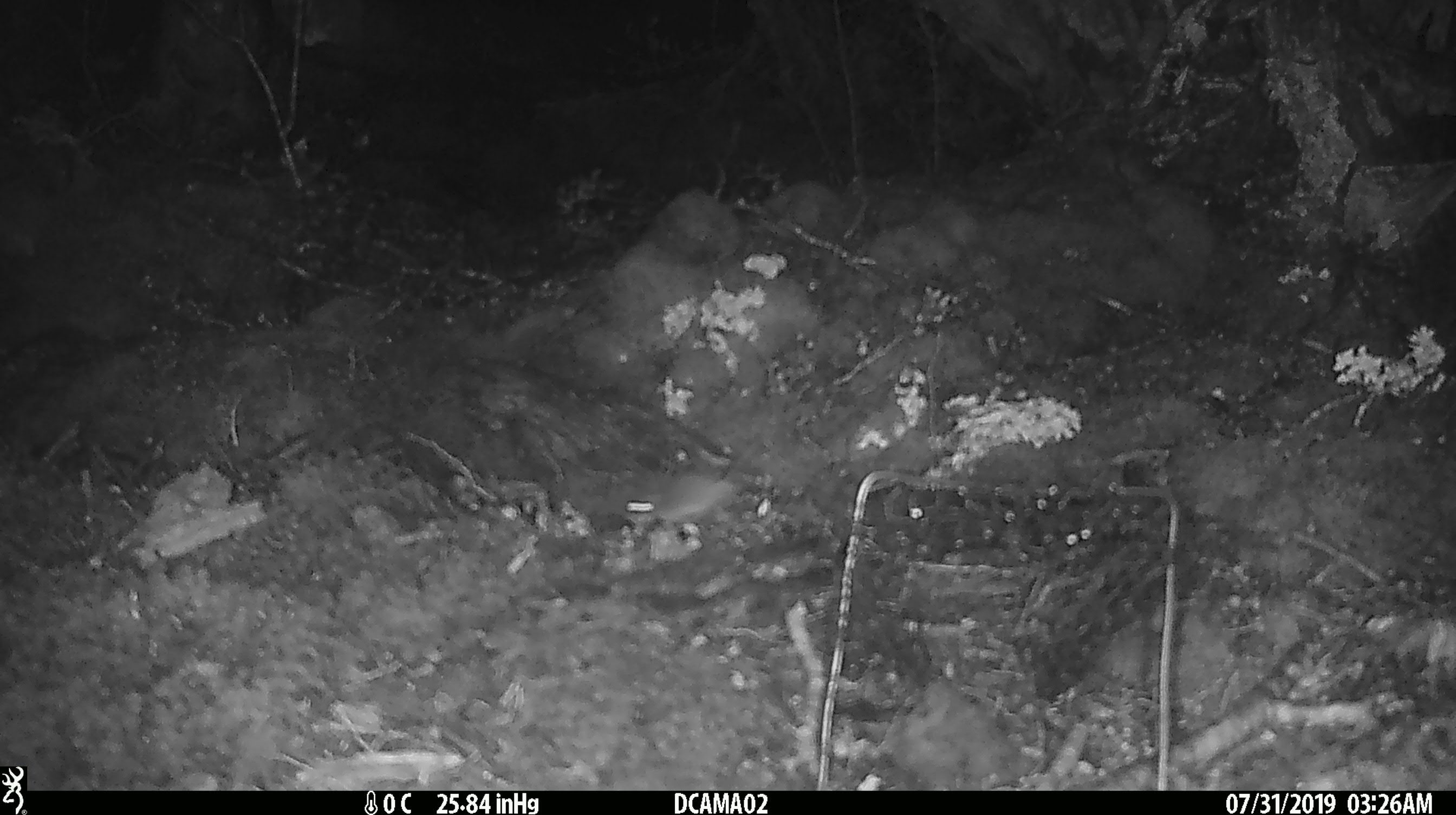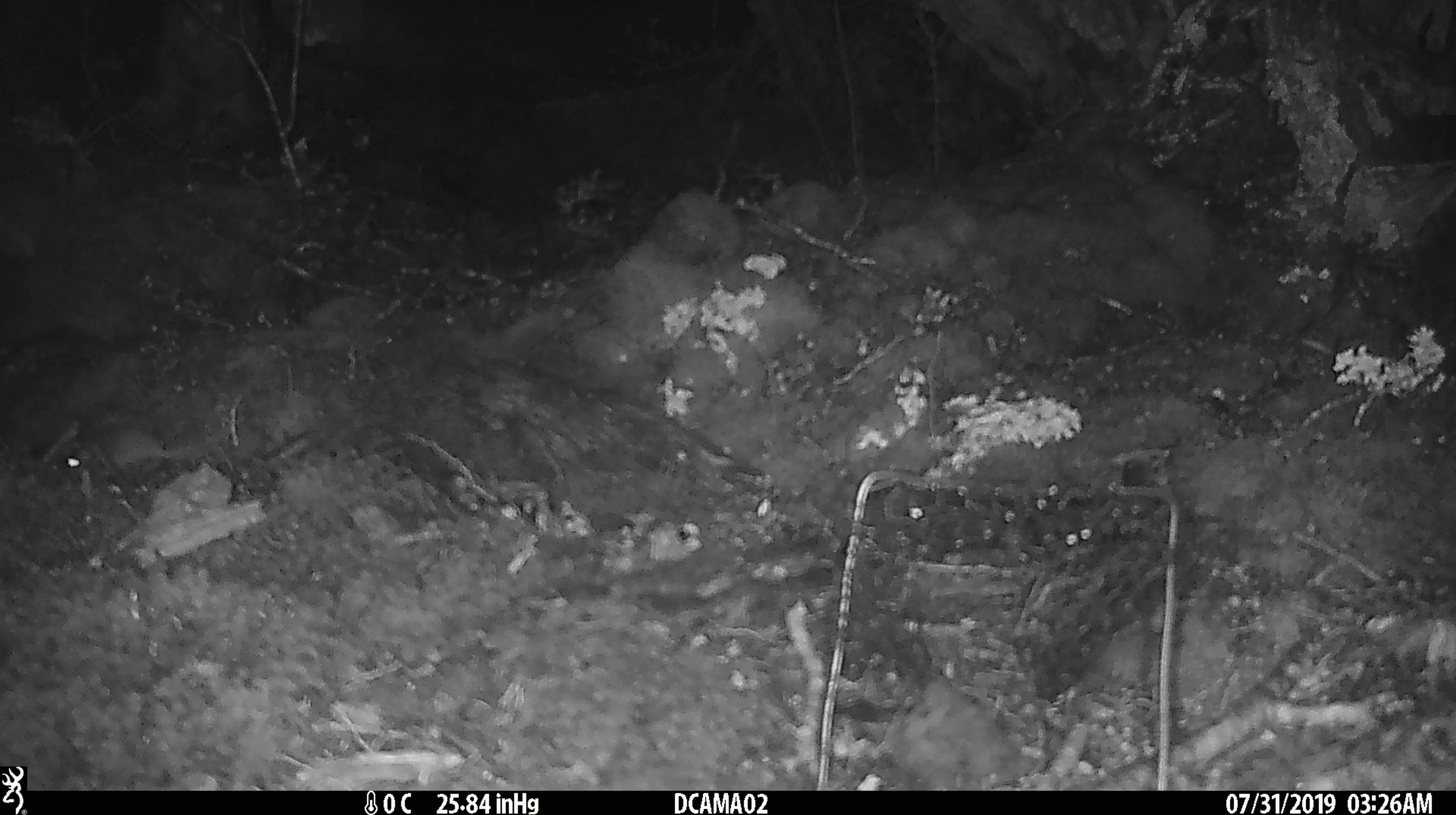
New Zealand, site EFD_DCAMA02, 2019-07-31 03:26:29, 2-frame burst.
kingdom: Animalia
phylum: Chordata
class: Mammalia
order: Rodentia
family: Muridae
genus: Mus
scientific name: Mus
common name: mouse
Mouse (Mus).